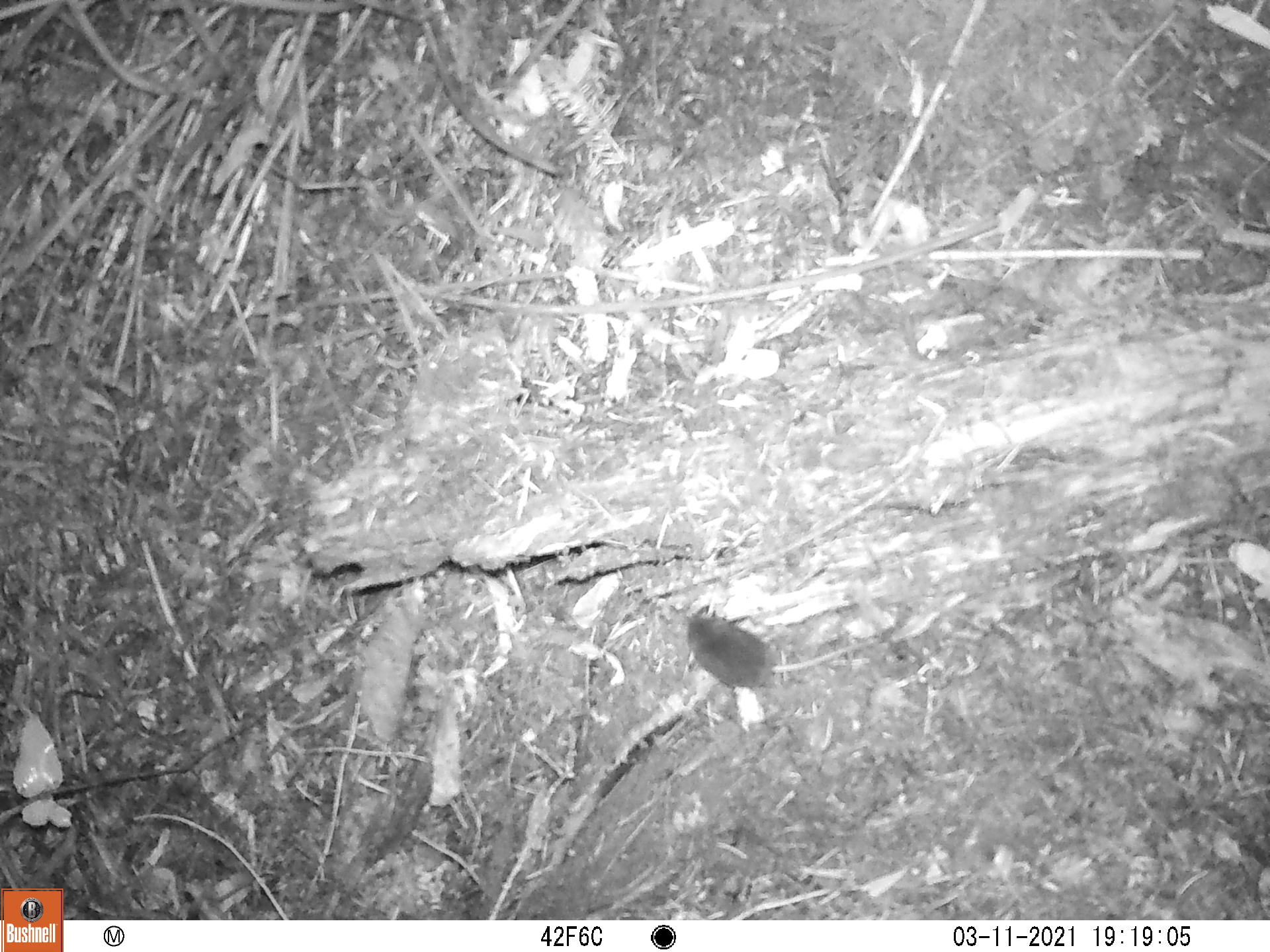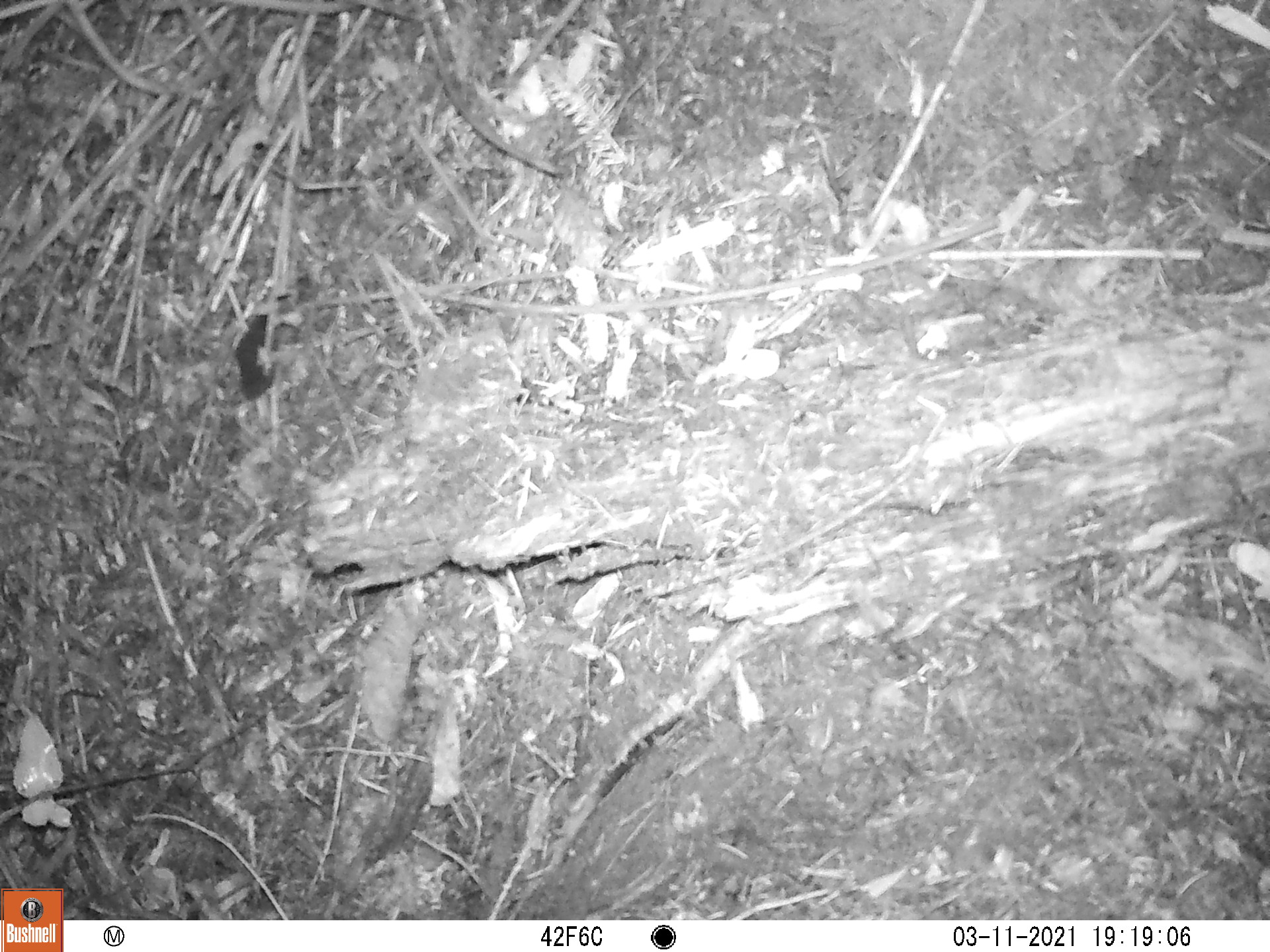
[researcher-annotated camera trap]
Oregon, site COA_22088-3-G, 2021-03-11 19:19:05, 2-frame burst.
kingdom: Animalia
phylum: Chordata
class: Mammalia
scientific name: Mammalia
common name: small mammal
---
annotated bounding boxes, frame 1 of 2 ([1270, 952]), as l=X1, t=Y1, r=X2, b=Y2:
small mammal: l=647, t=581, r=908, b=783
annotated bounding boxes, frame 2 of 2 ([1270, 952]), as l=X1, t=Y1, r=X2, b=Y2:
small mammal: l=167, t=224, r=352, b=488